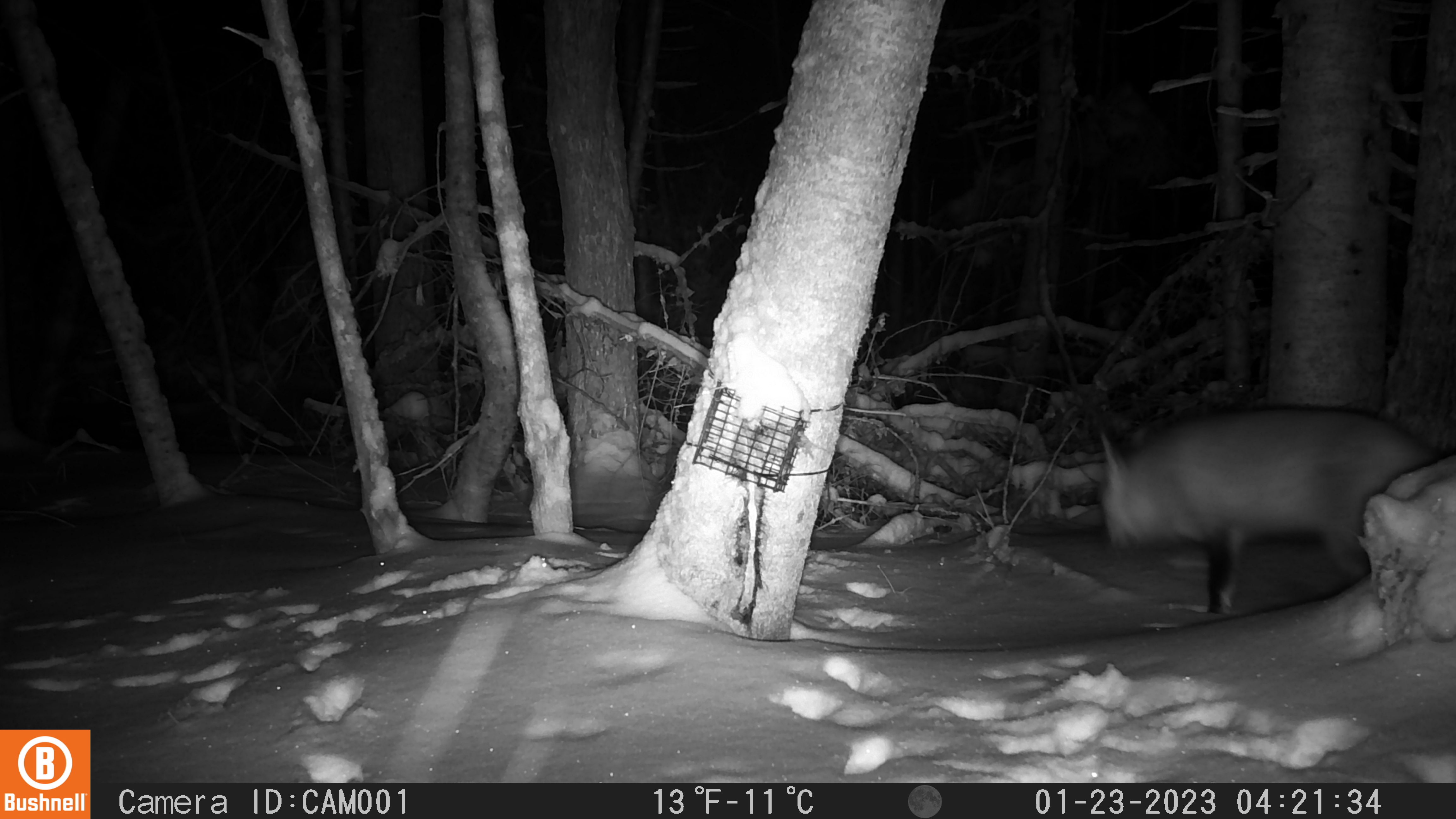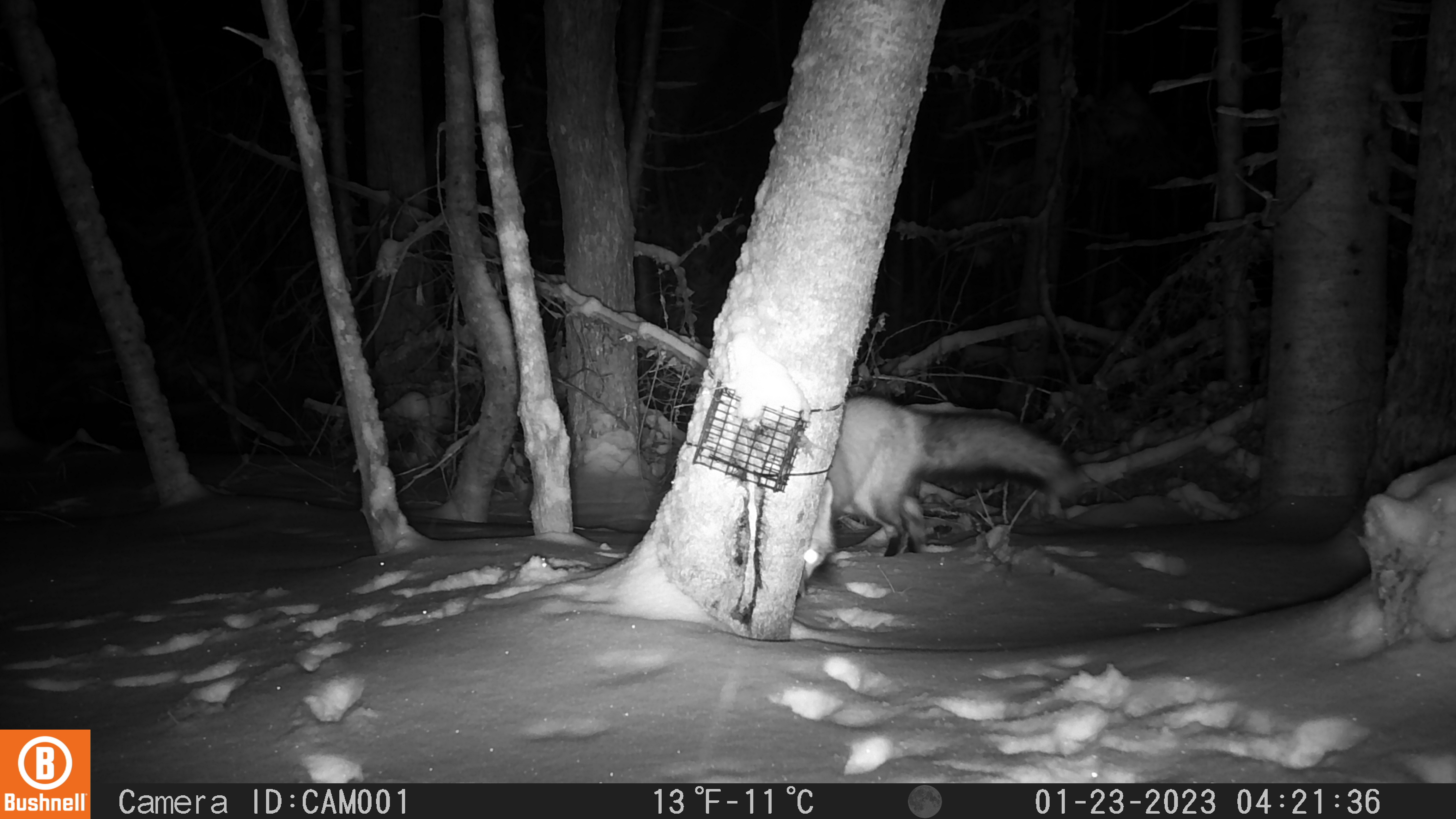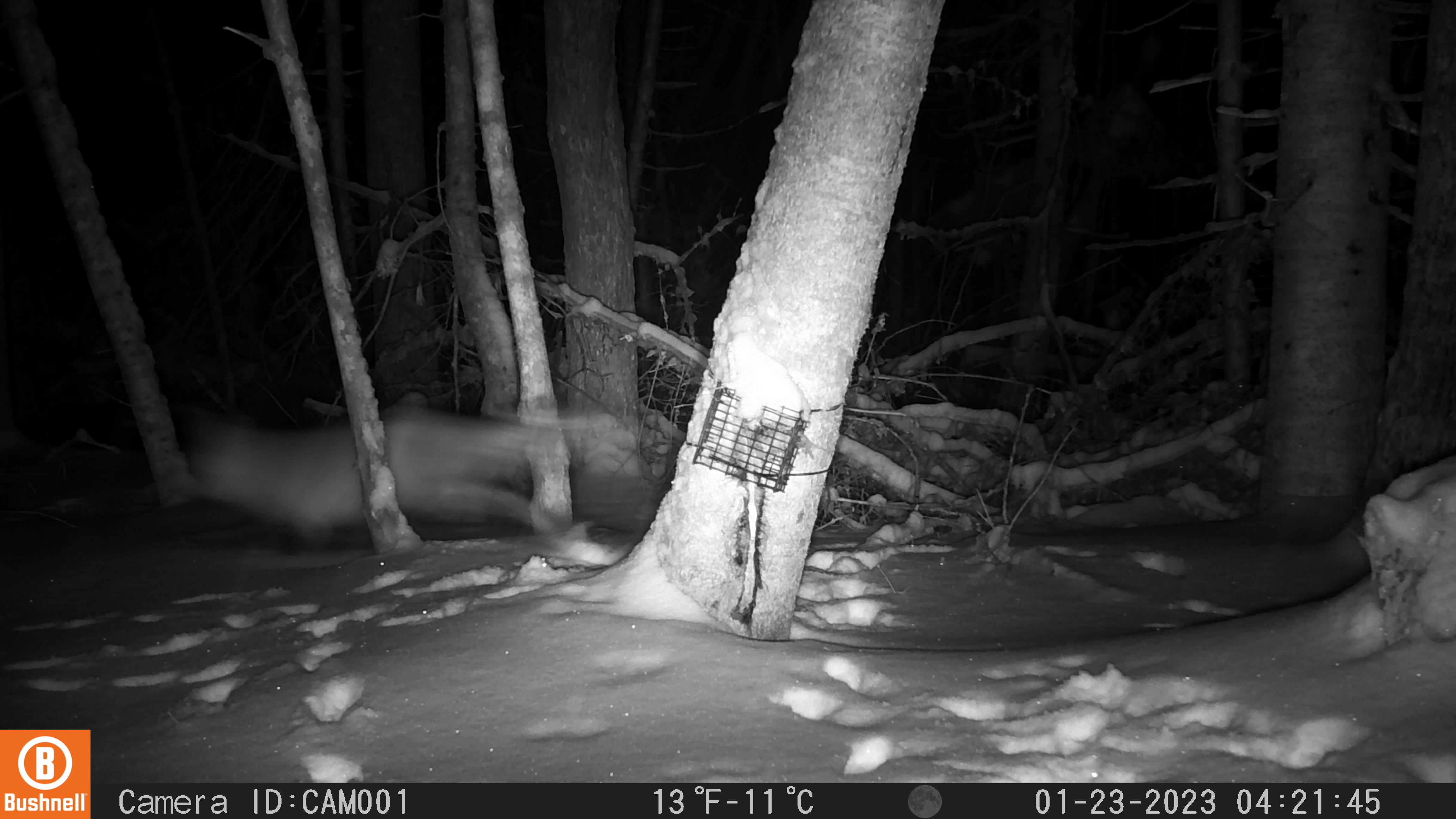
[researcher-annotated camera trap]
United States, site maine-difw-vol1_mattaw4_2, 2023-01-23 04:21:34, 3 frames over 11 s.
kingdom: Animalia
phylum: Chordata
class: Mammalia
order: Carnivora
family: Canidae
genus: Vulpes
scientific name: Vulpes vulpes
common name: red fox